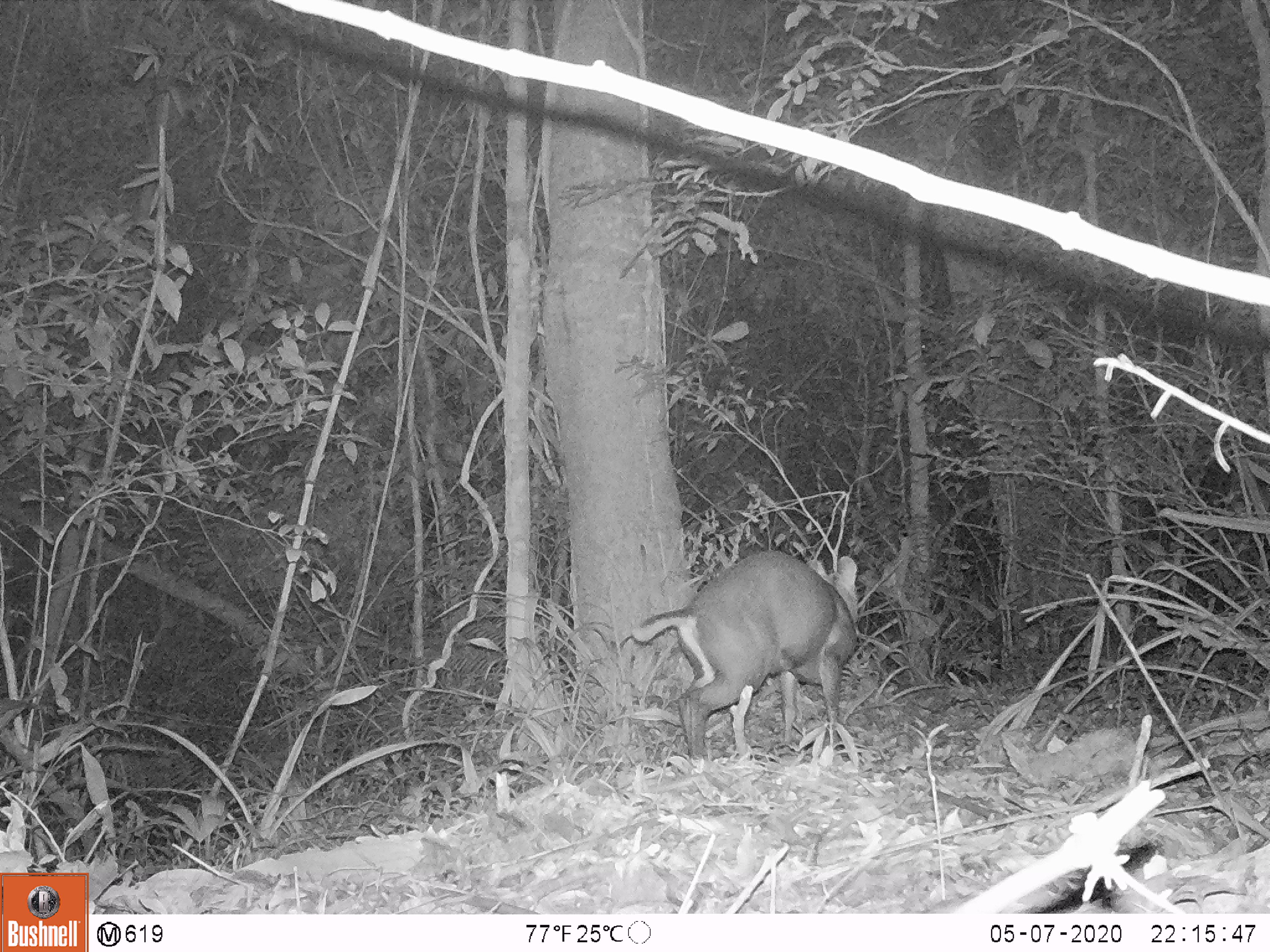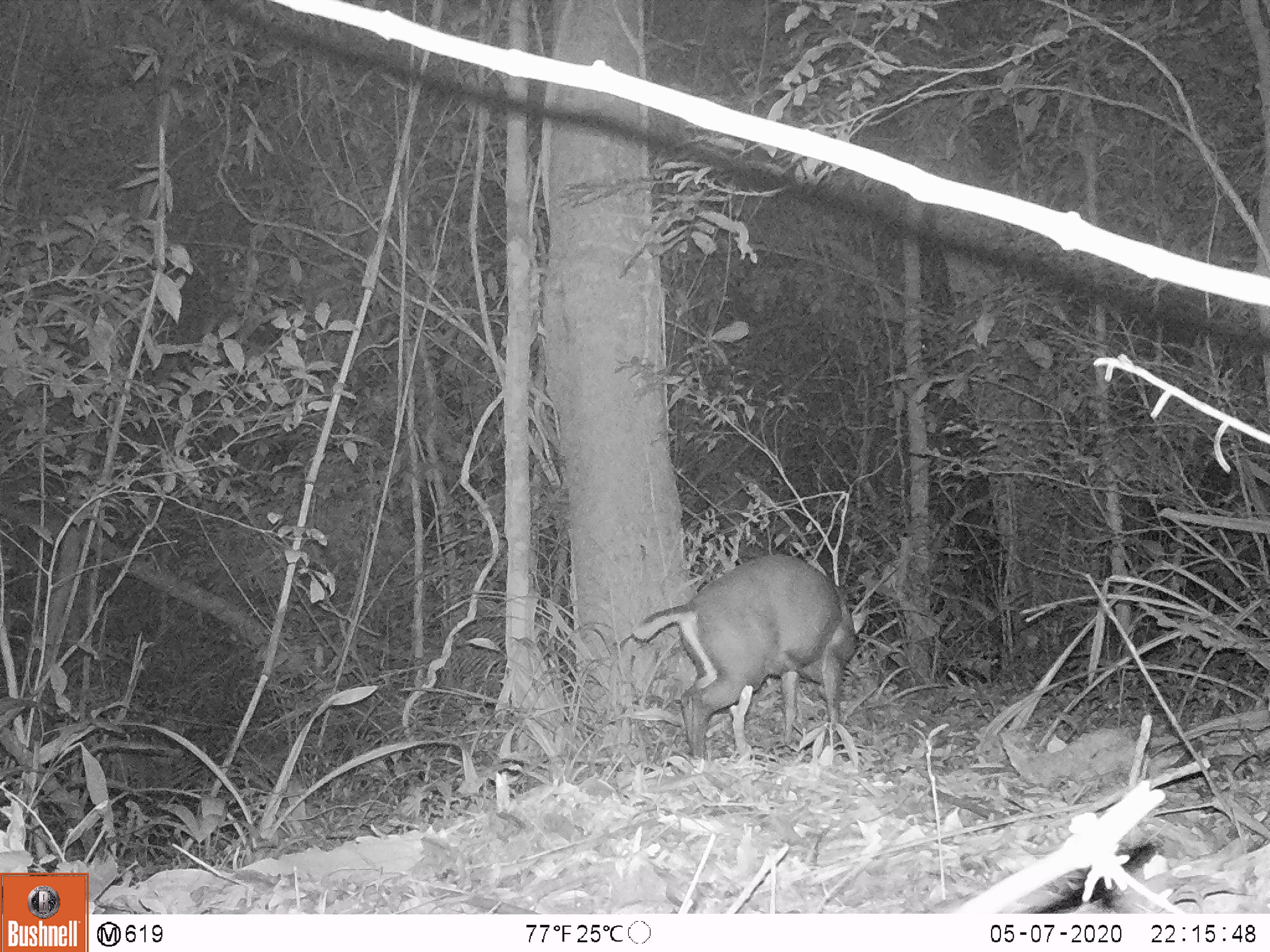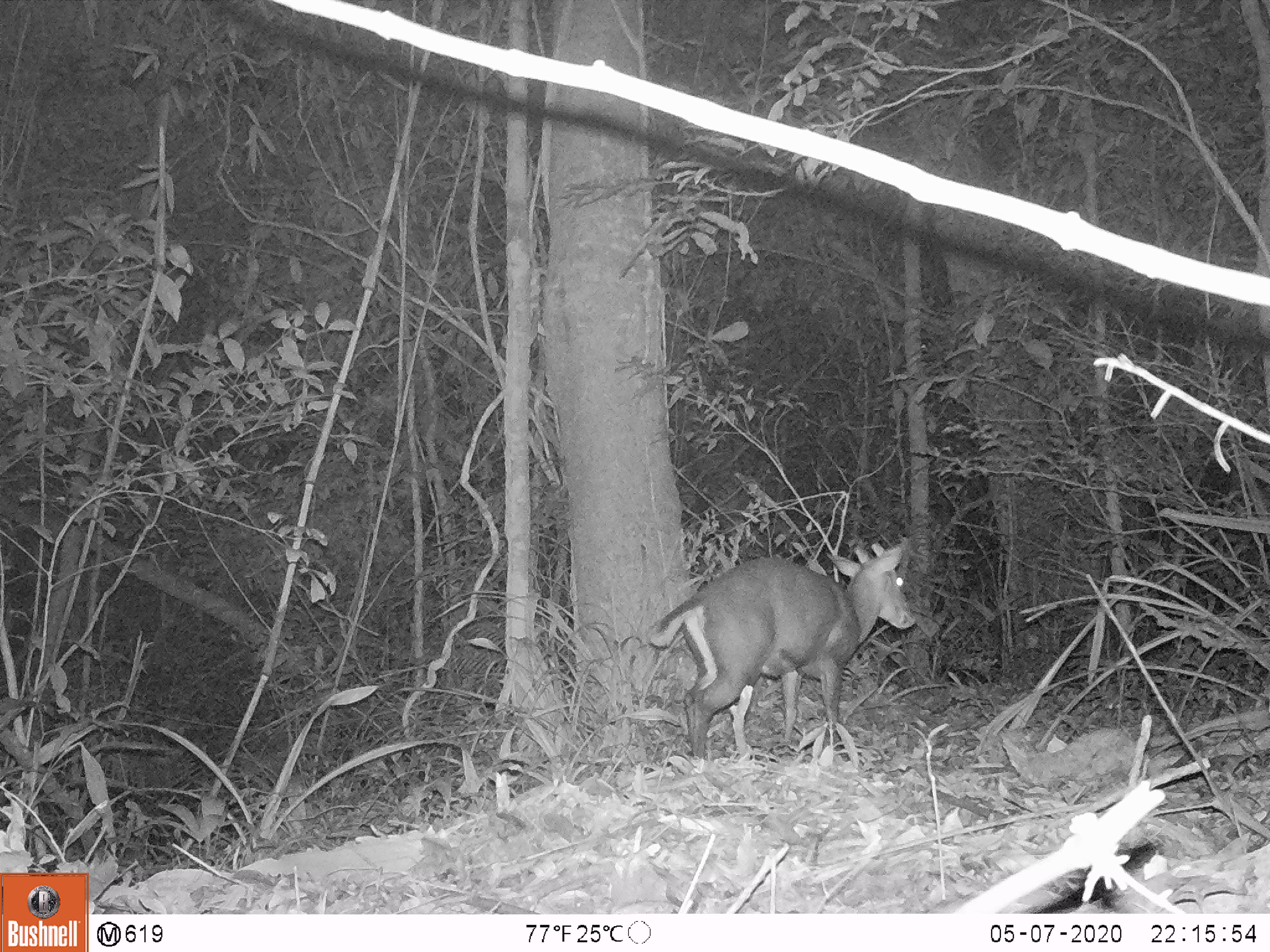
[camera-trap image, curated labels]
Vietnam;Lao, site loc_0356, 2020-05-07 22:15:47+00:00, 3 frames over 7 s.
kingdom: Animalia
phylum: Chordata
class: Mammalia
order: Artiodactyla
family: Cervidae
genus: Muntiacus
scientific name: Muntiacus rooseveltorum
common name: roosevelt's muntjac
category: roosevelts muntjac group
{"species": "roosevelts muntjac group (roosevelt's muntjac) (Muntiacus rooseveltorum)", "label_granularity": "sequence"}